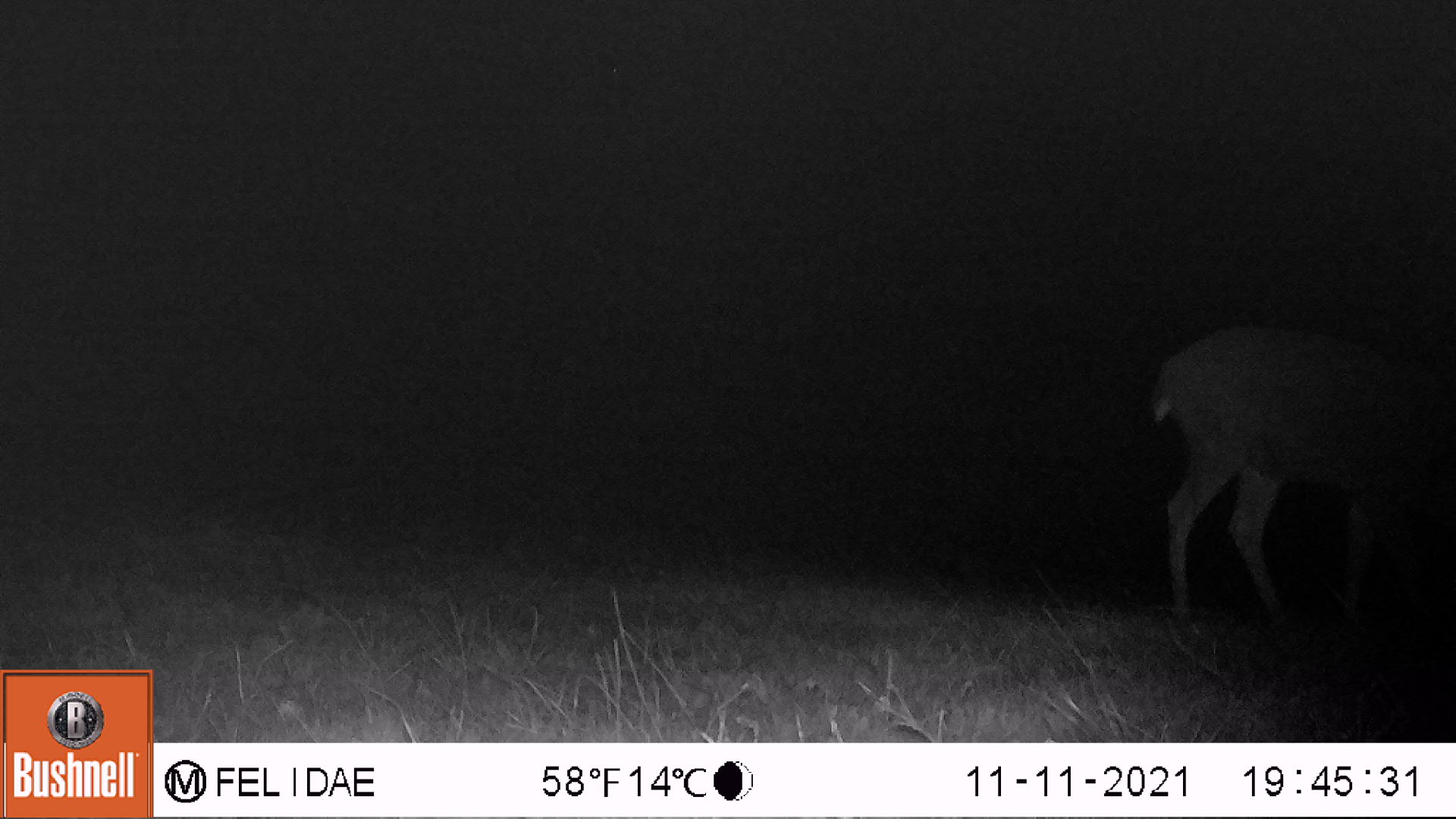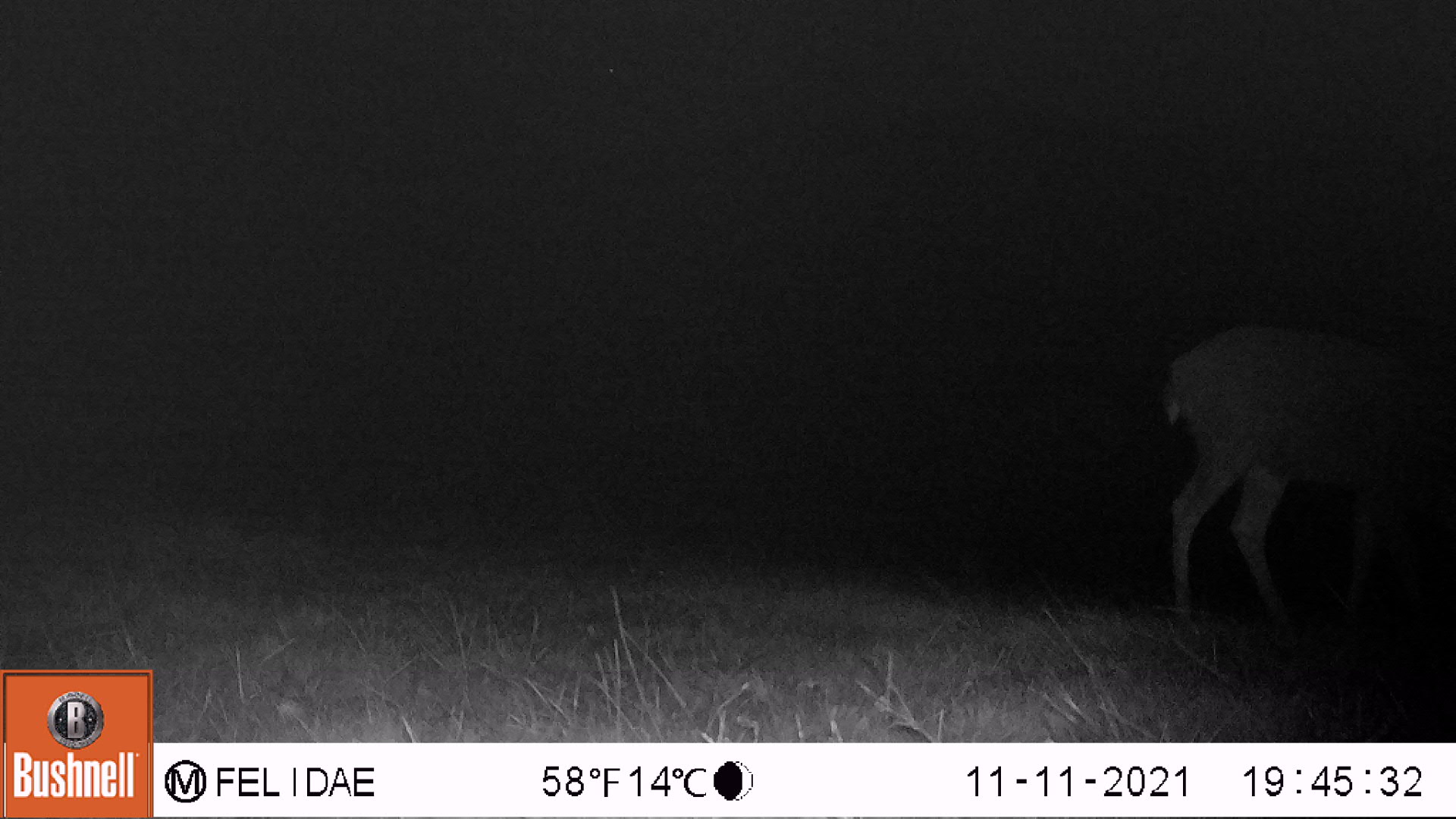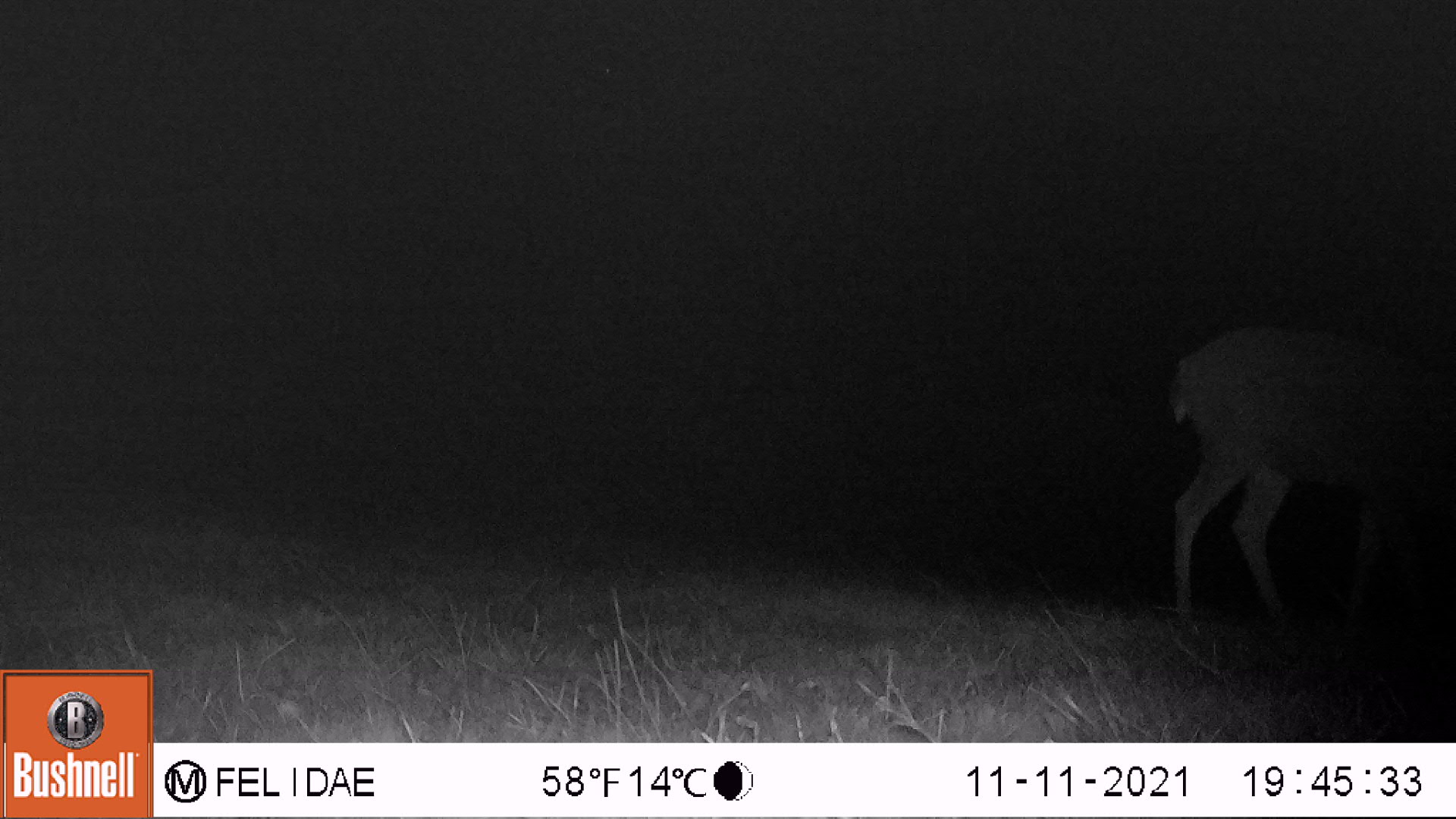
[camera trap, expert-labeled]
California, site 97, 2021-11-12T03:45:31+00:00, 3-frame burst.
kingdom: Animalia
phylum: Chordata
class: Mammalia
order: Artiodactyla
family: Cervidae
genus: Odocoileus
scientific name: Odocoileus hemionus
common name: mule deer